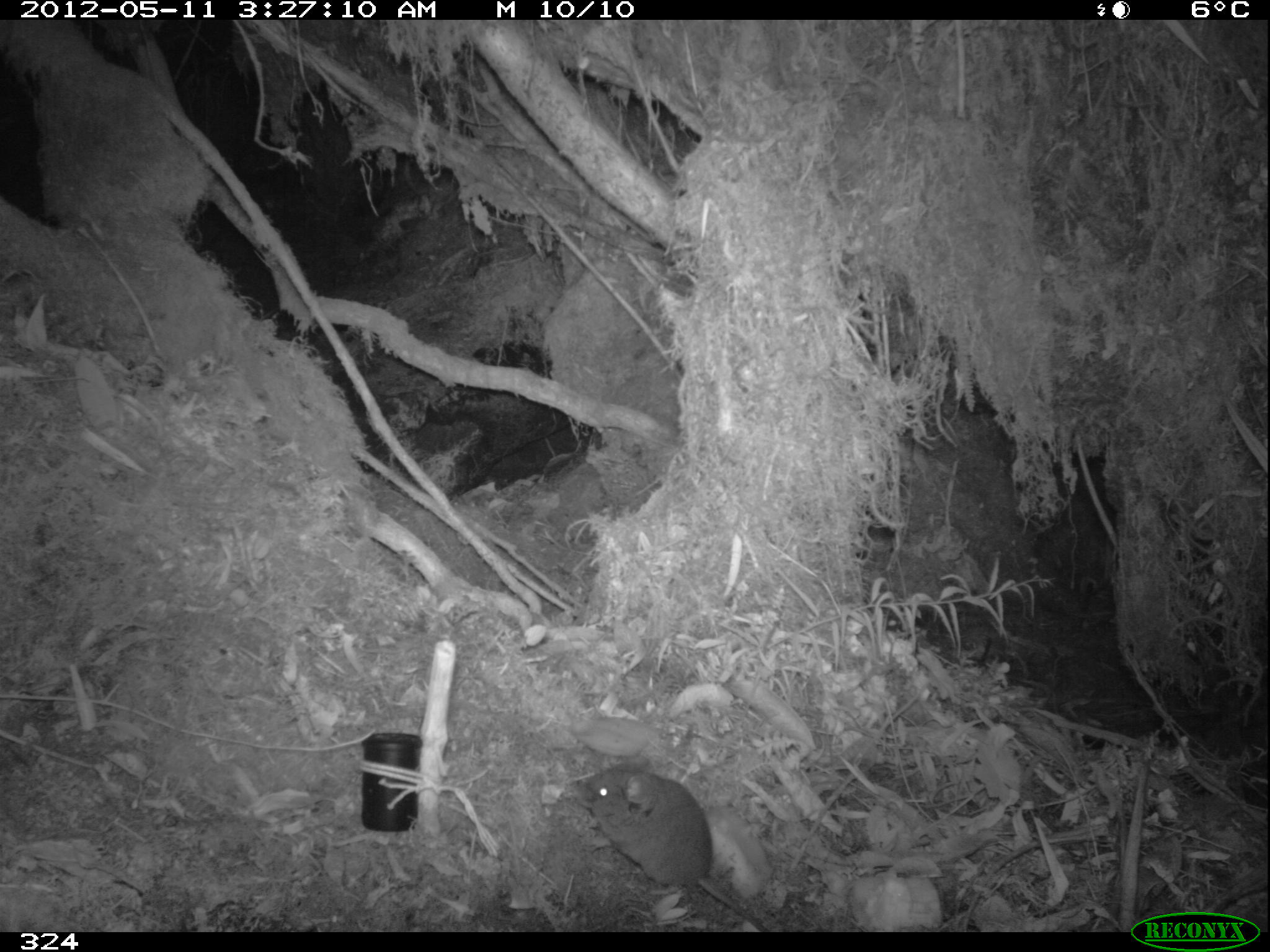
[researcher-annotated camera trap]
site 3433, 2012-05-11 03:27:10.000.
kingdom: Animalia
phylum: Chordata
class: Mammalia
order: Rodentia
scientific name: Rodentia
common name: rodents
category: unknown rodent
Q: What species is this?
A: Unknown rodent (rodents) (Rodentia).